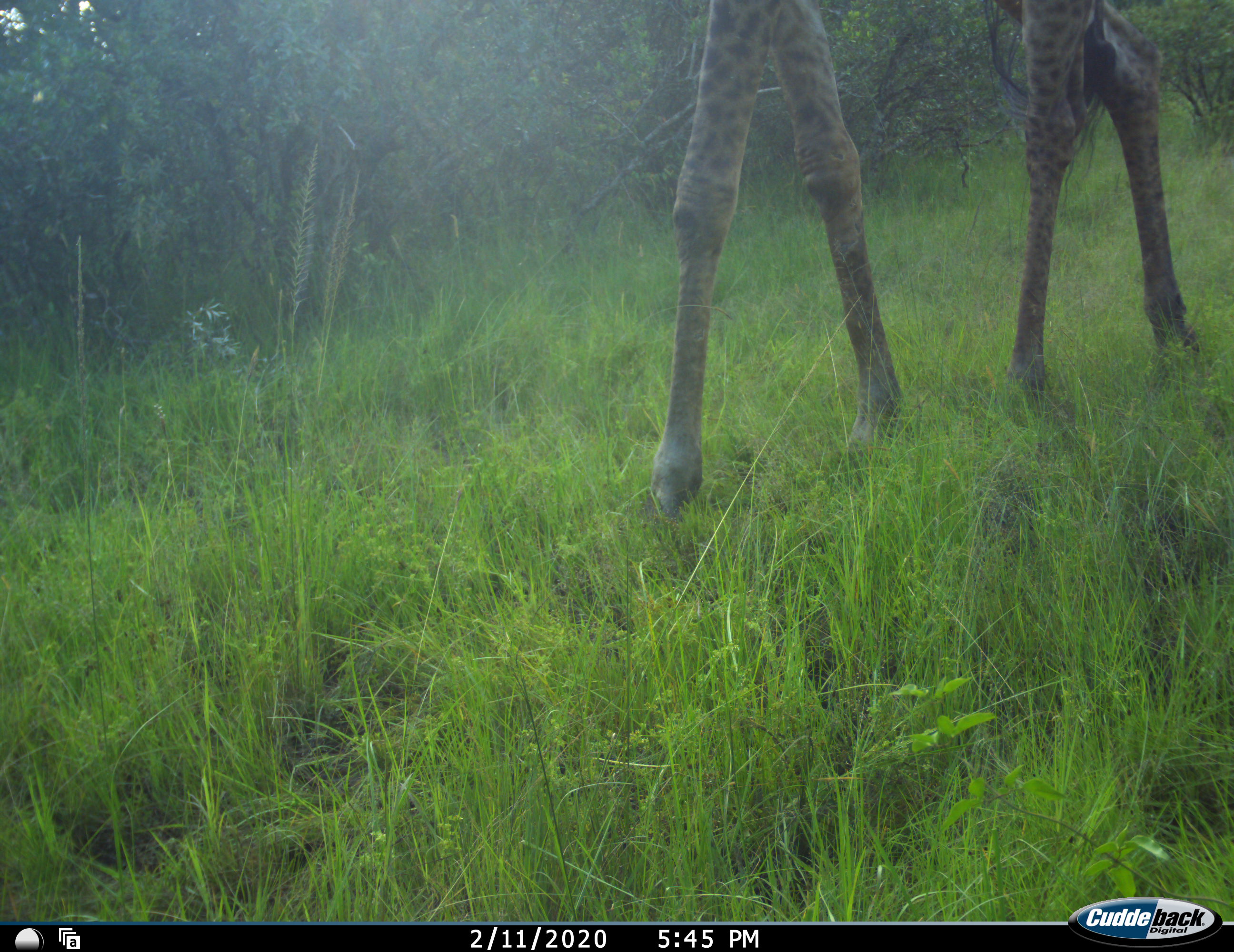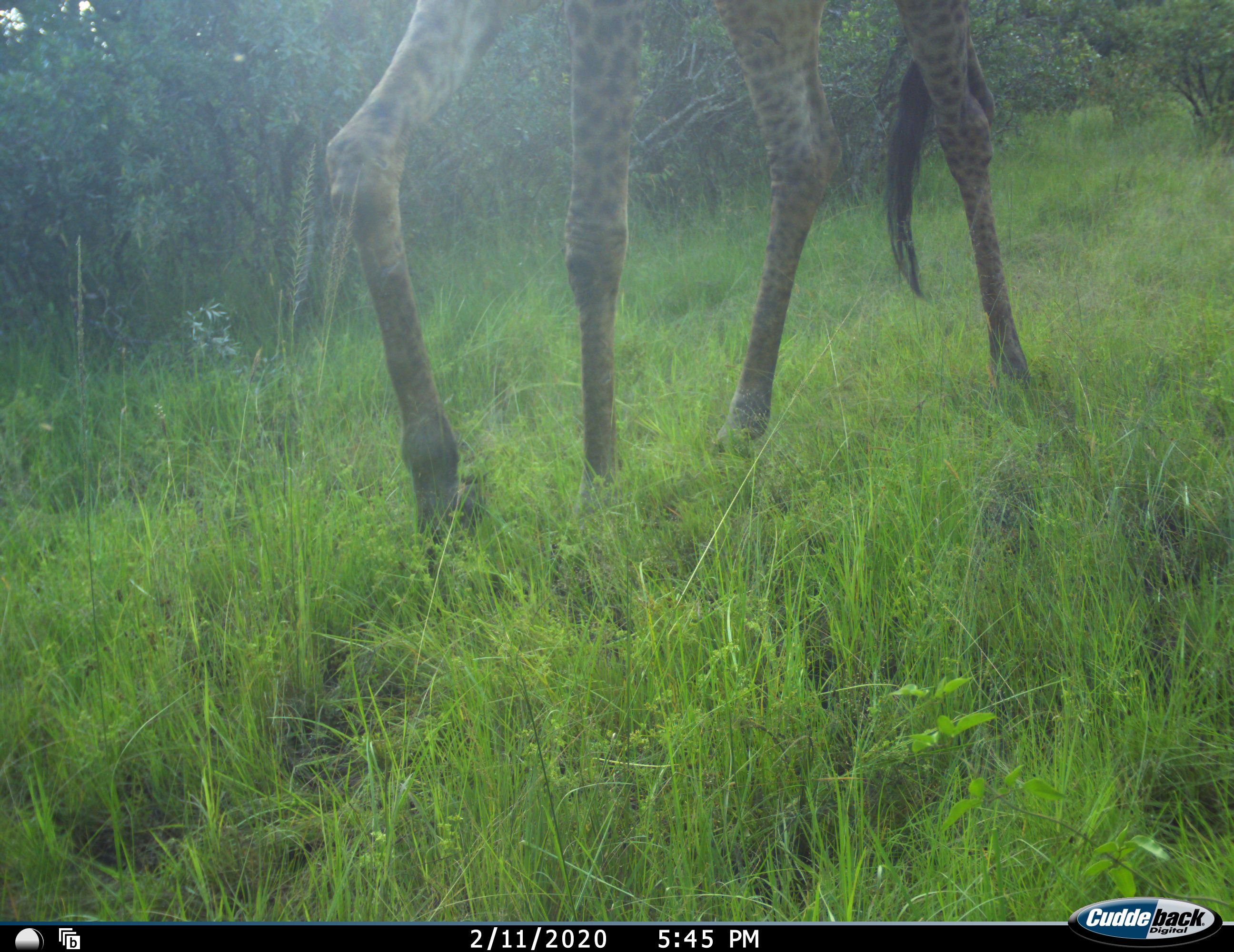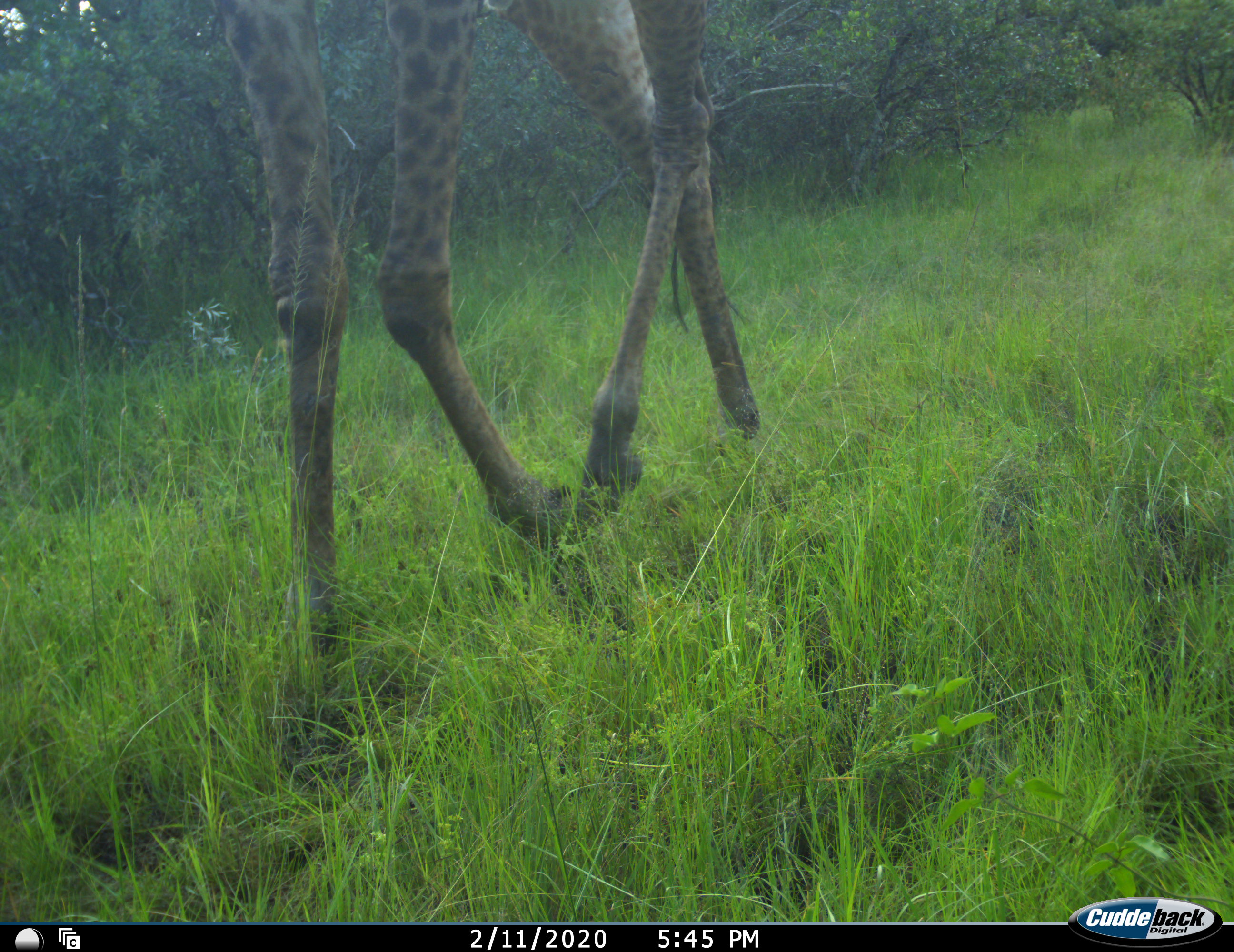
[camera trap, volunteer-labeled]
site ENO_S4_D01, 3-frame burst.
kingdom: Animalia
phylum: Chordata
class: Mammalia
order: Artiodactyla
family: Giraffidae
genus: Giraffa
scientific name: Giraffa camelopardalis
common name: giraffe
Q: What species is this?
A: Giraffe (Giraffa camelopardalis).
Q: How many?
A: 1.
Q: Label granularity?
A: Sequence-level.